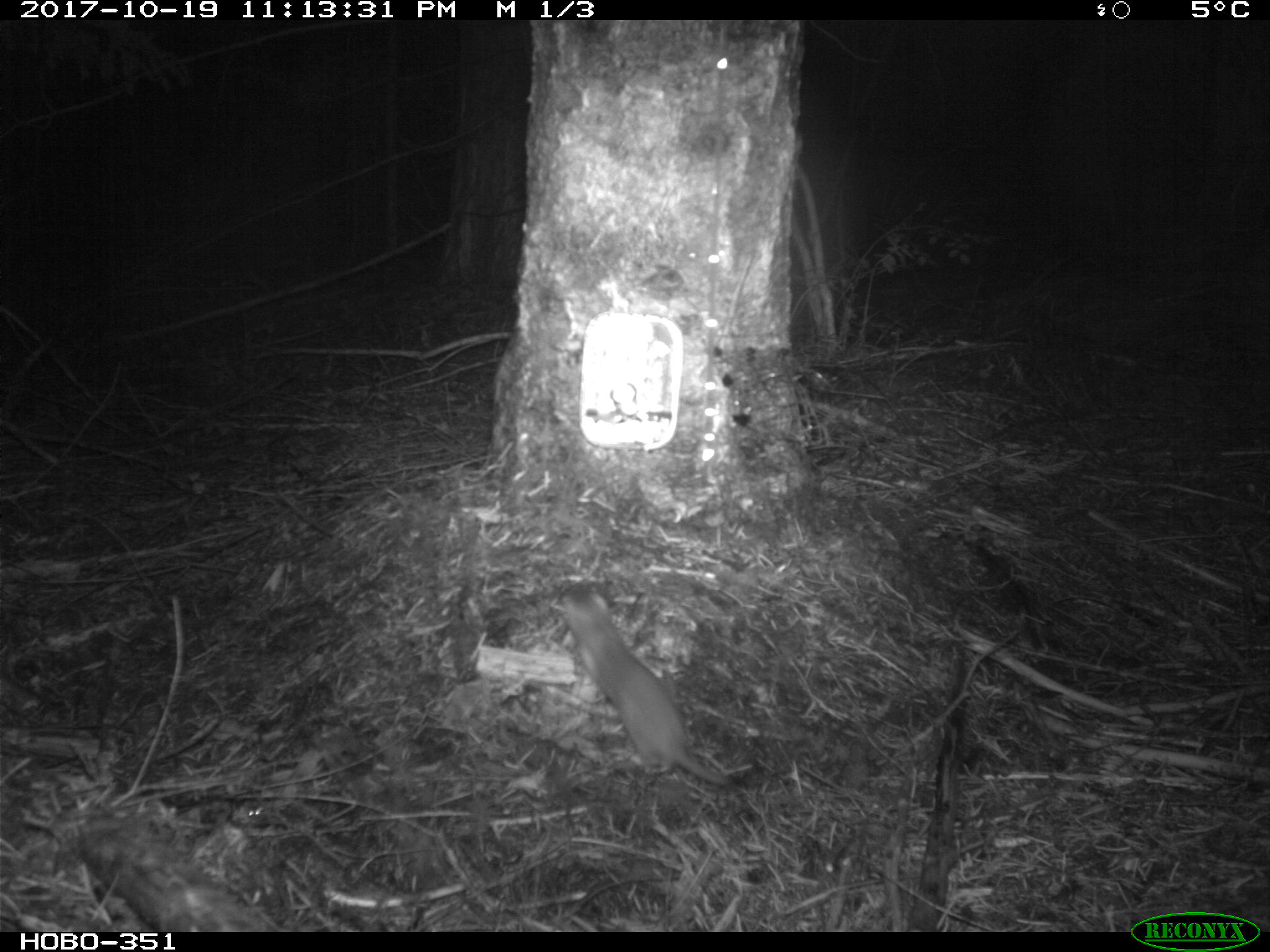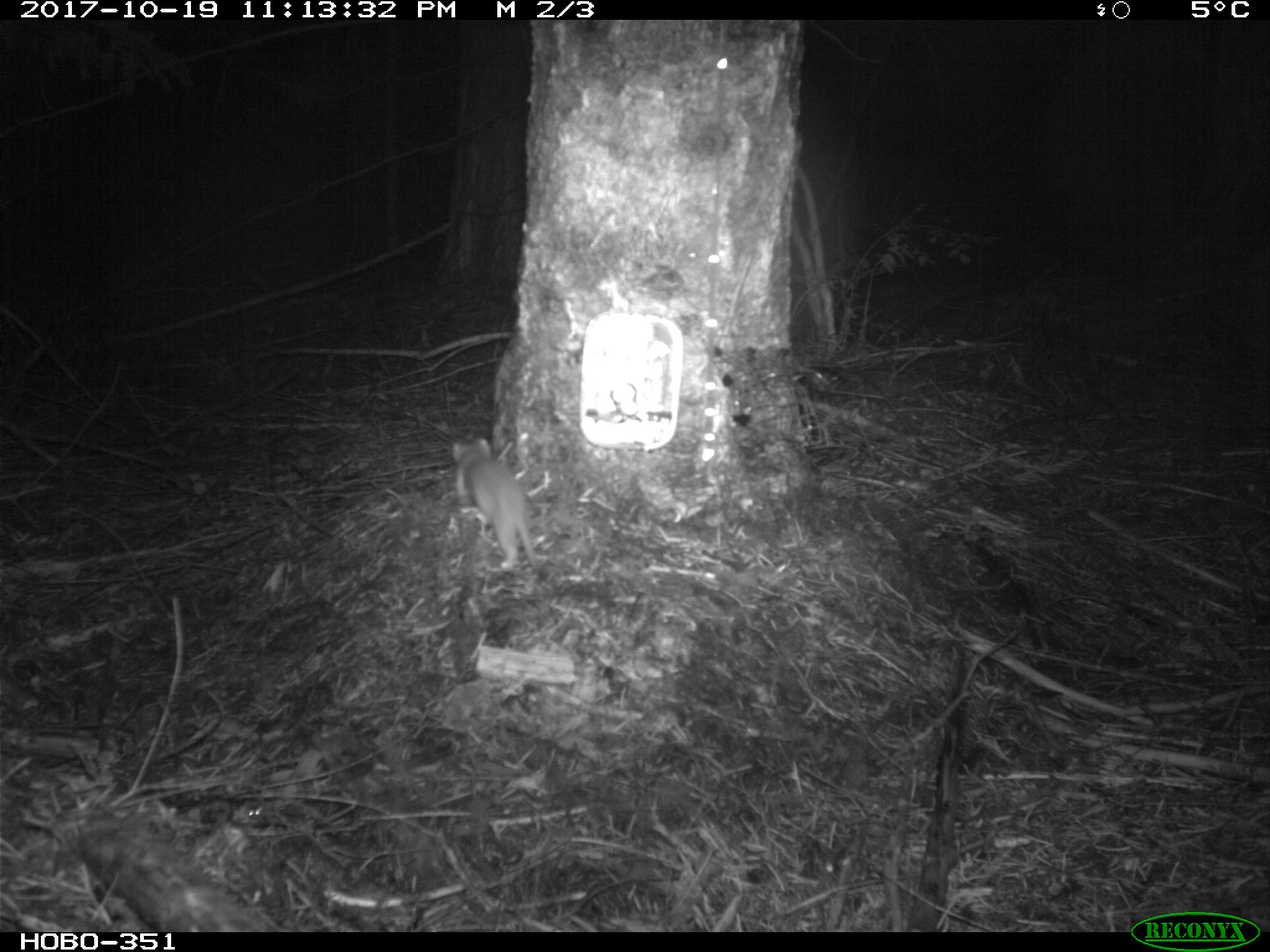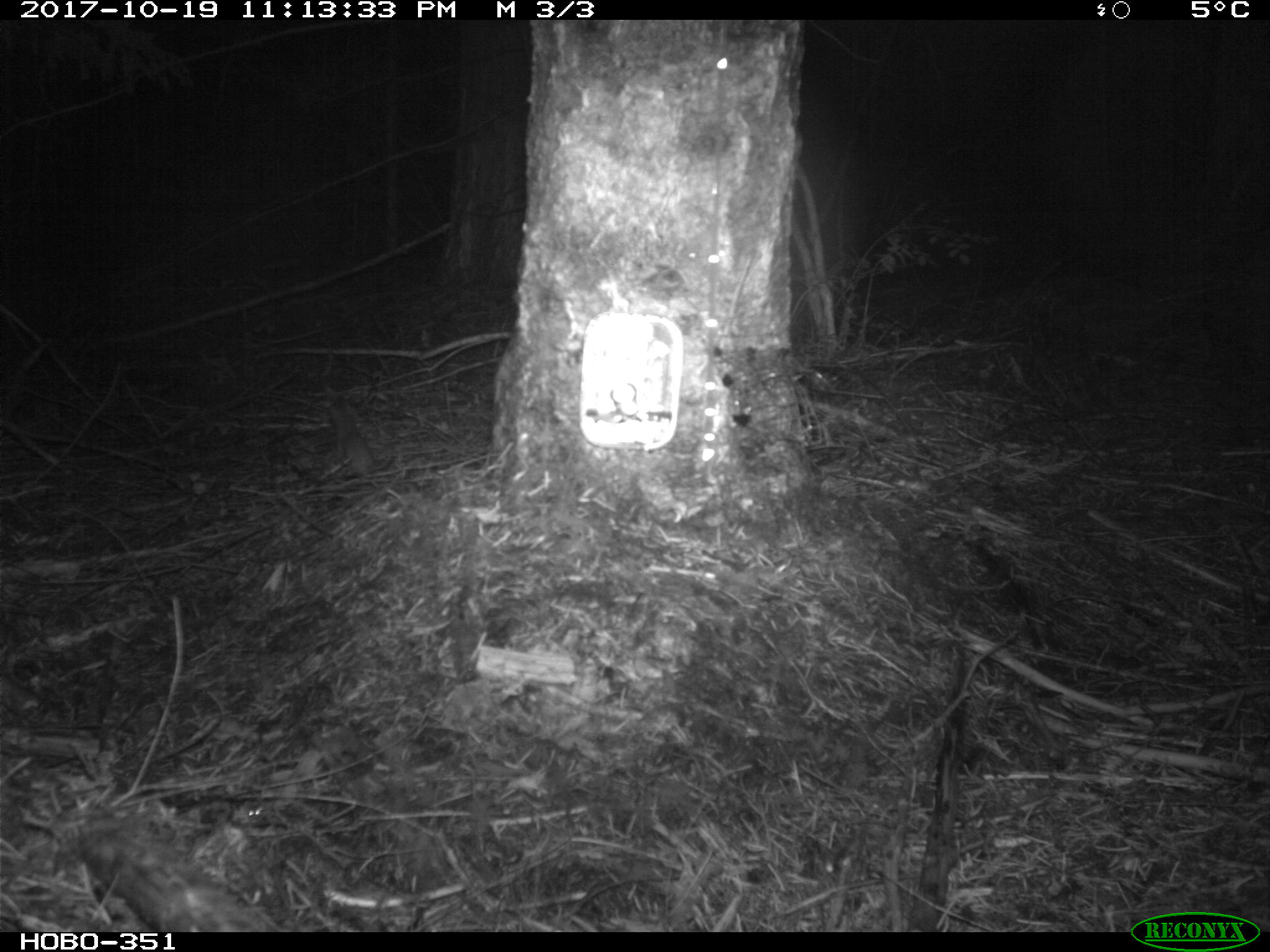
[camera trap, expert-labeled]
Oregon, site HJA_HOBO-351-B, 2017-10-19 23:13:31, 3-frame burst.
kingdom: Animalia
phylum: Chordata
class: Mammalia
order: Carnivora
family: Mustelidae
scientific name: Mustelidae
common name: weasel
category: weasel family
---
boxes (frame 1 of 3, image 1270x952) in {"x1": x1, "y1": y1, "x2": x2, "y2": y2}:
weasel family: {"x1": 540, "y1": 577, "x2": 755, "y2": 805}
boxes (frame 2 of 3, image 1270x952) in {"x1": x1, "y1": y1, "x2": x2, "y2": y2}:
weasel family: {"x1": 420, "y1": 428, "x2": 563, "y2": 587}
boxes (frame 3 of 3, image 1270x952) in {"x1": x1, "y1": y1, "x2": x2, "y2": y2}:
weasel family: {"x1": 319, "y1": 394, "x2": 377, "y2": 481}